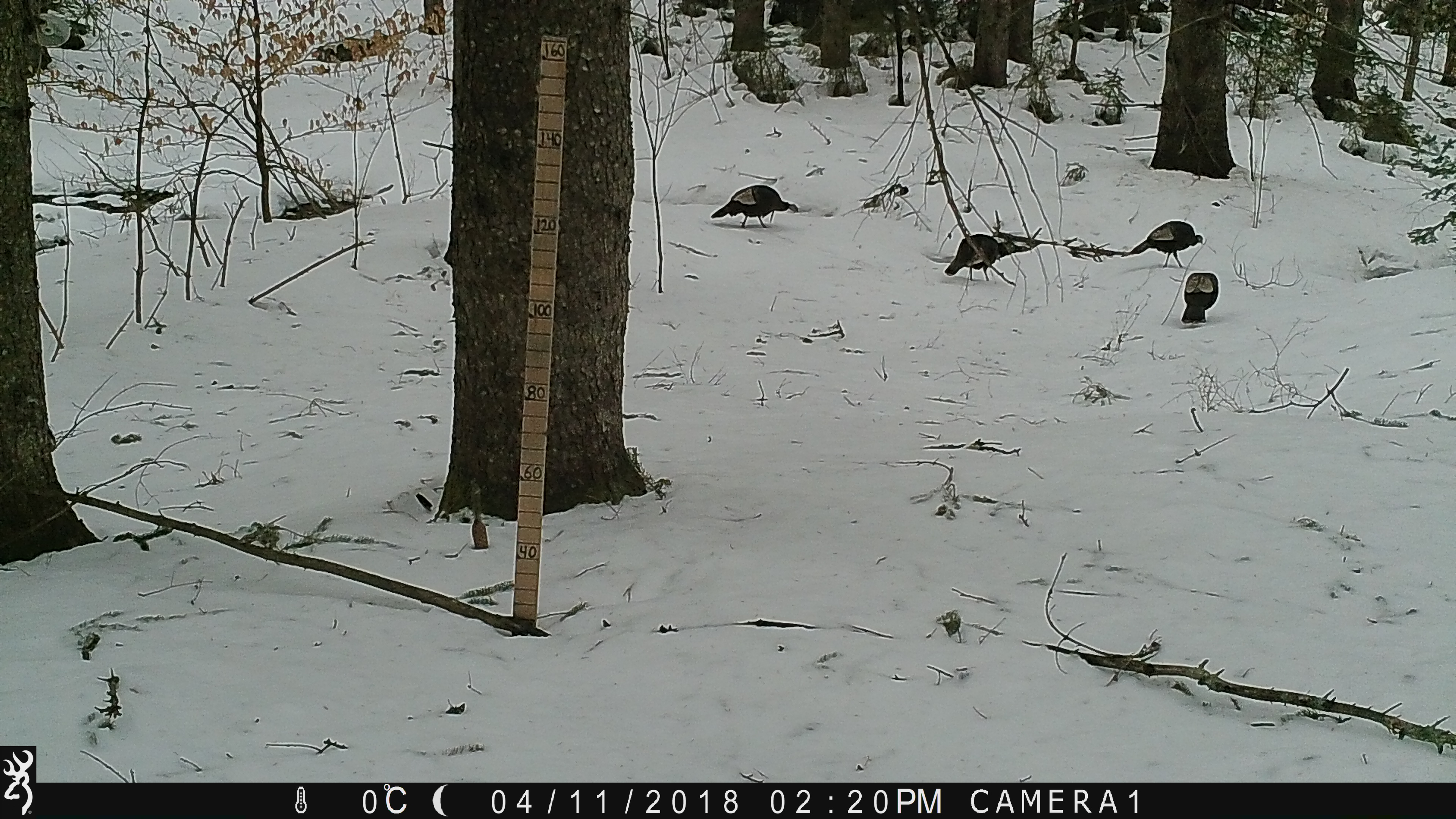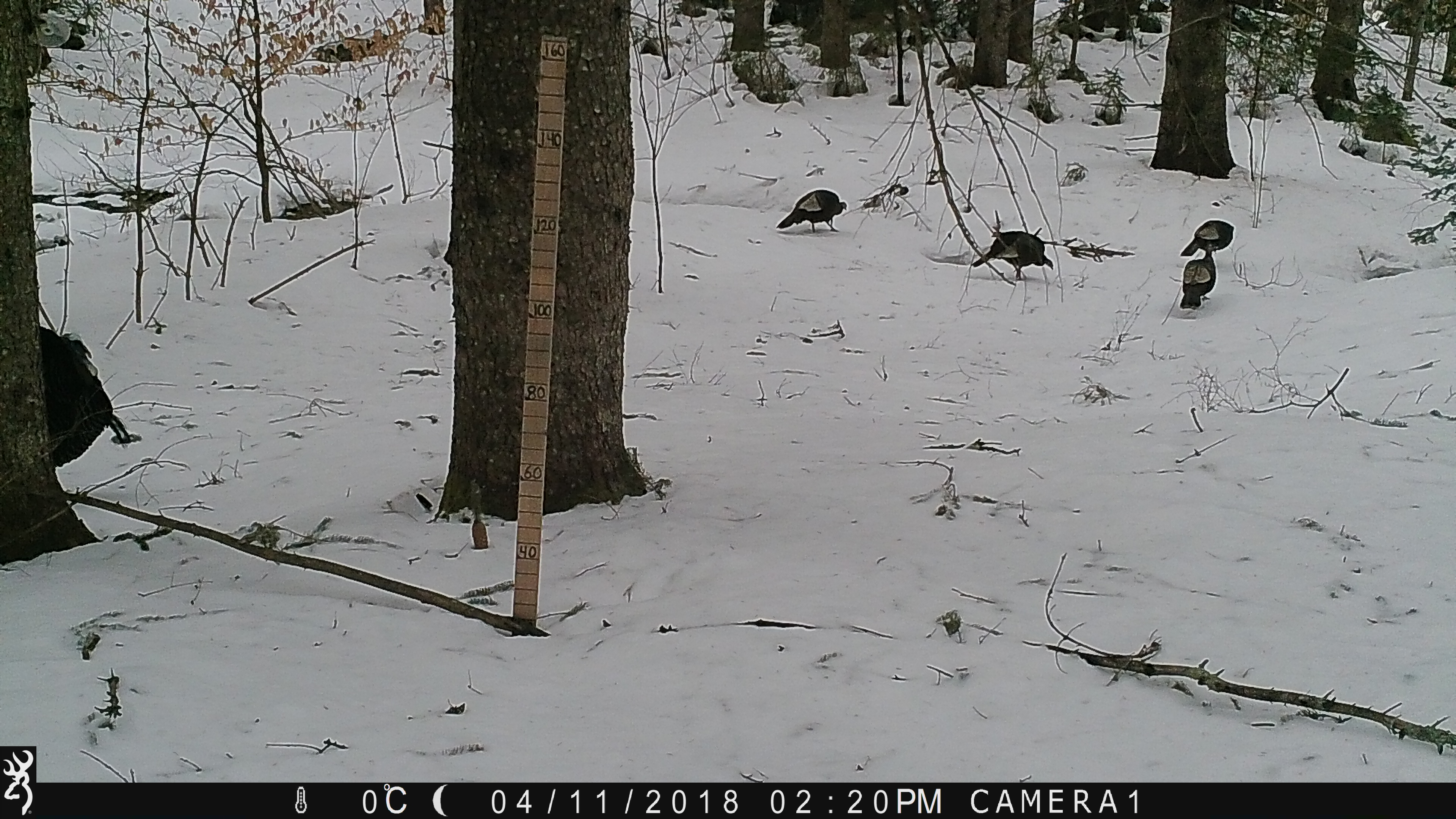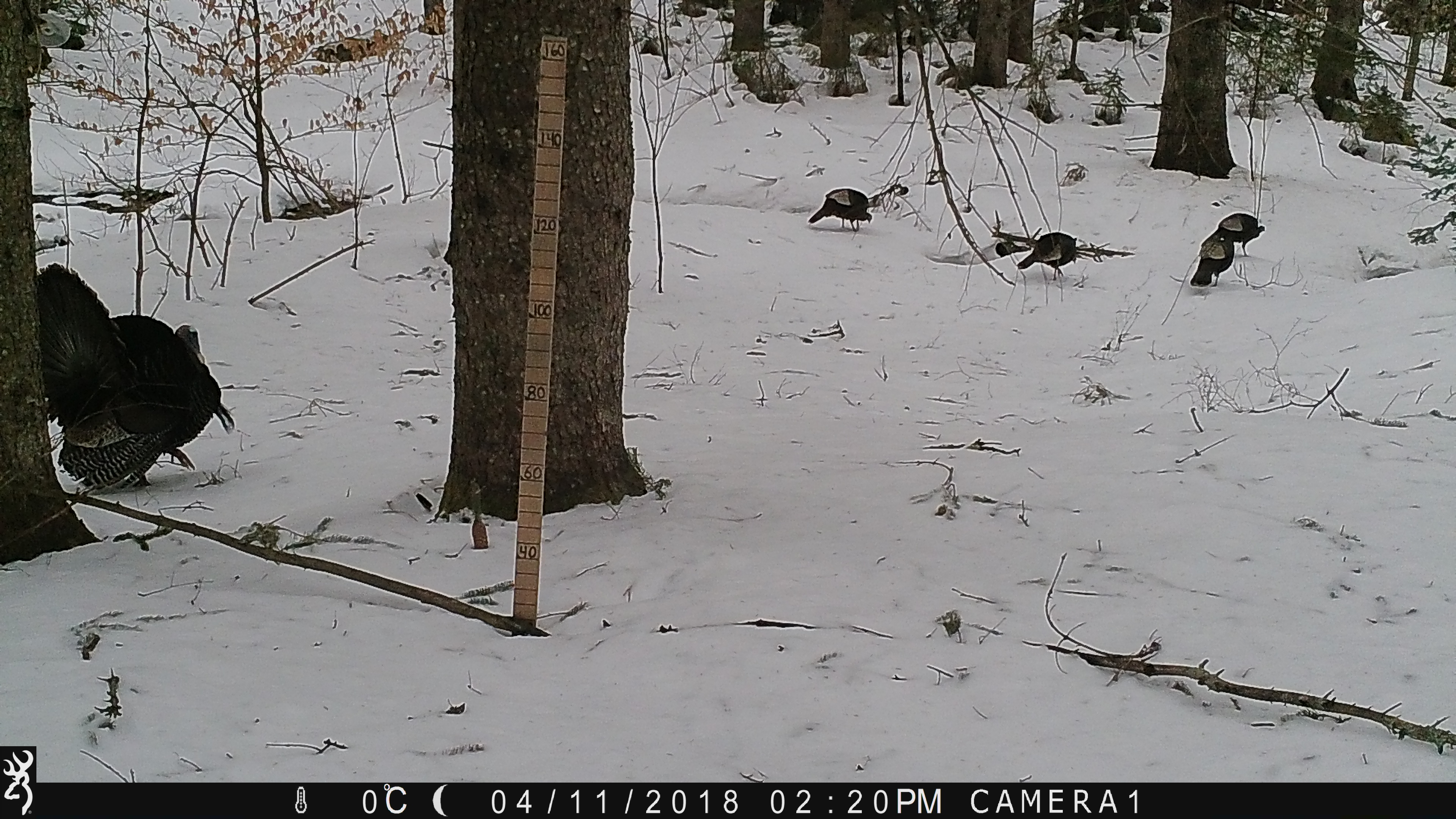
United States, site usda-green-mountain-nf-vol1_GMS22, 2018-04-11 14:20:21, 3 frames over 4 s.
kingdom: Animalia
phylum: Chordata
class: Aves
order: Galliformes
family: Phasianidae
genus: Meleagris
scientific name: Meleagris gallopavo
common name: wild turkey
Wild turkey (Meleagris gallopavo).